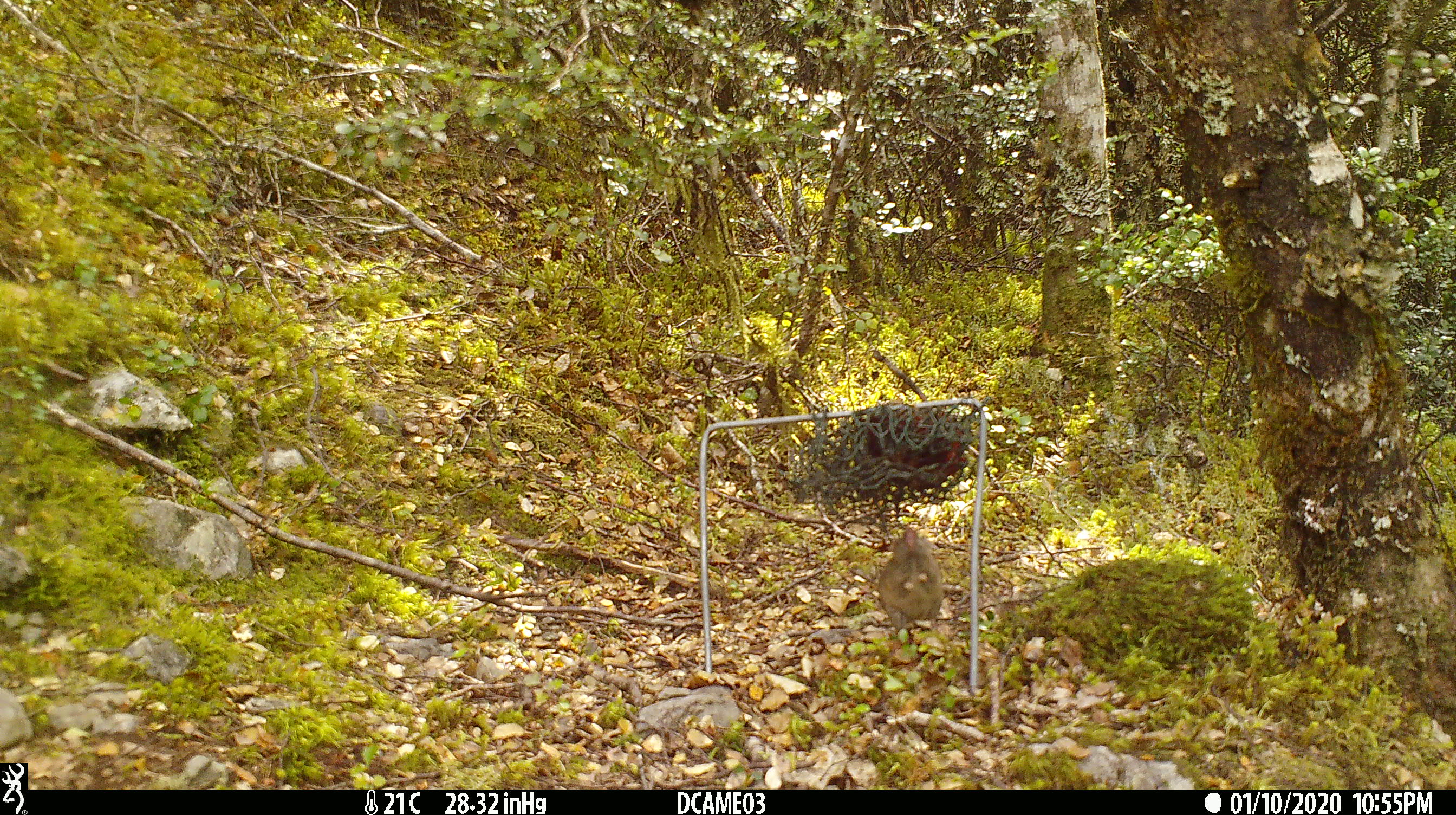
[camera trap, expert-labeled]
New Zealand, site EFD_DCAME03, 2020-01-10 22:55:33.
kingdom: Animalia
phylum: Chordata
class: Mammalia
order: Rodentia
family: Muridae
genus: Mus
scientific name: Mus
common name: mouse